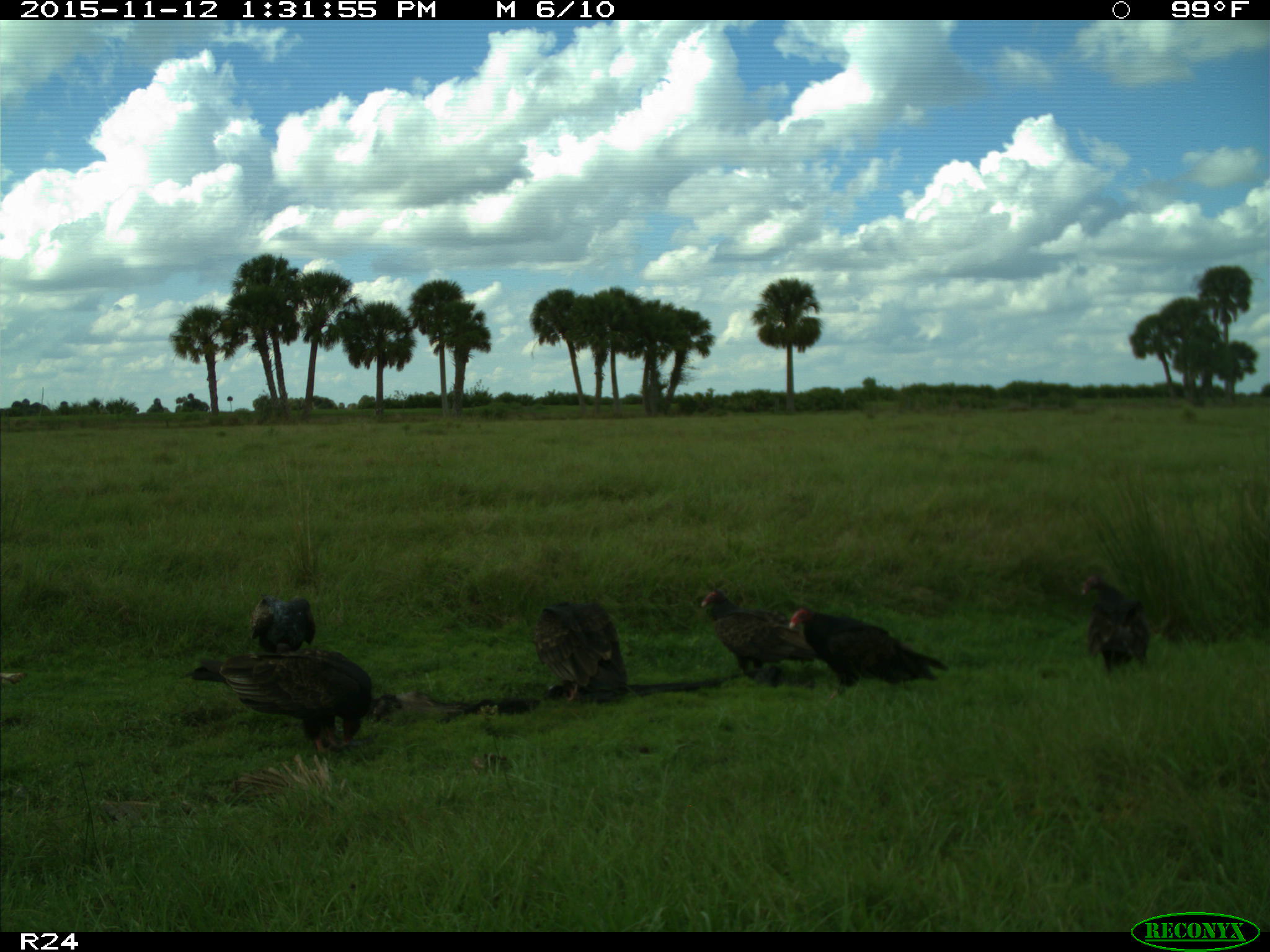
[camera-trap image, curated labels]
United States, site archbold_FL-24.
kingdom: Animalia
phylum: Chordata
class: Aves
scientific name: Aves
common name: birds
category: unidentified bird